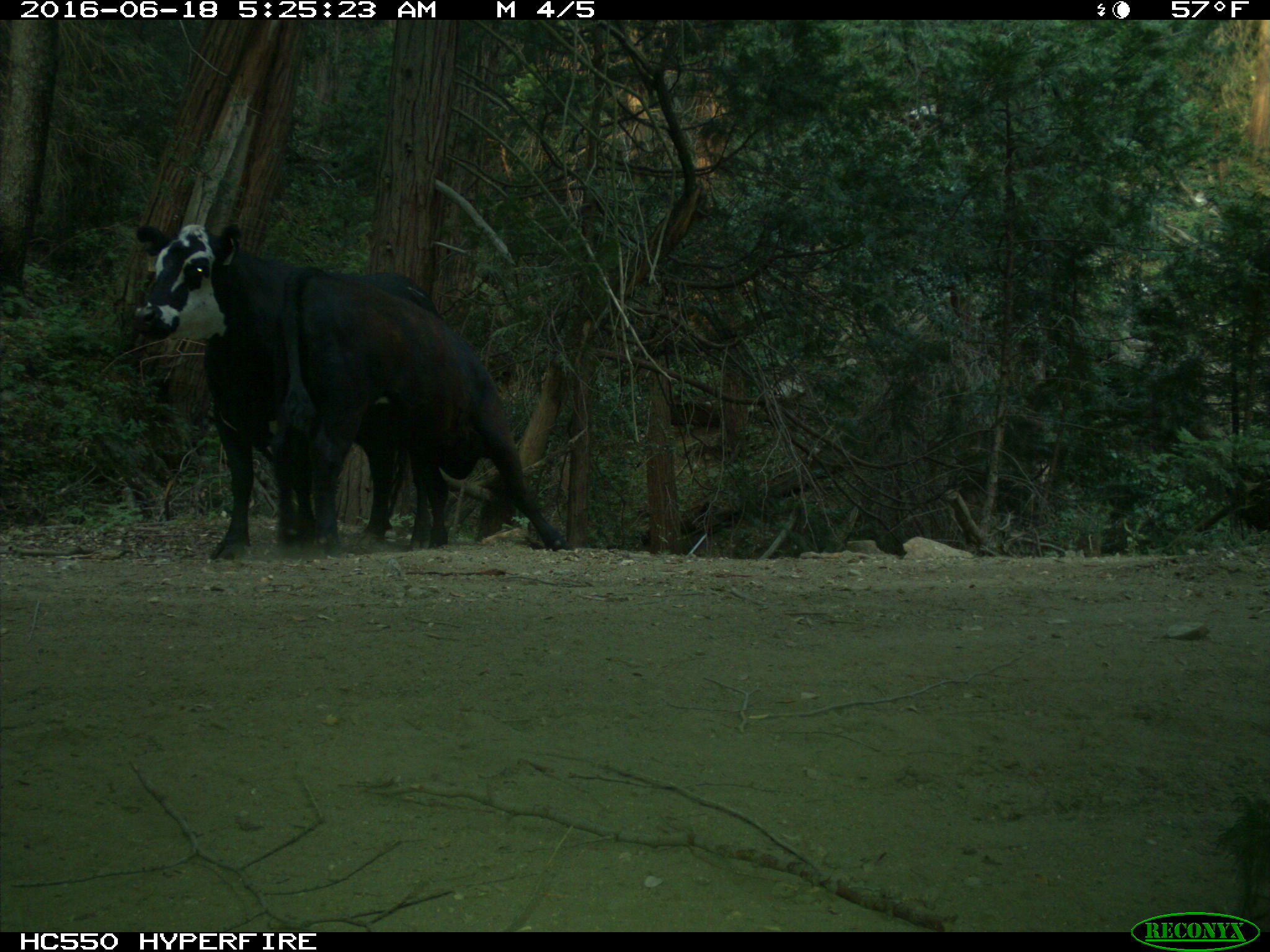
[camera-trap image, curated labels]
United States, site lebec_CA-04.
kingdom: Animalia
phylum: Chordata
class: Mammalia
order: Artiodactyla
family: Bovidae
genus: Bos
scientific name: Bos taurus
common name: domestic cow